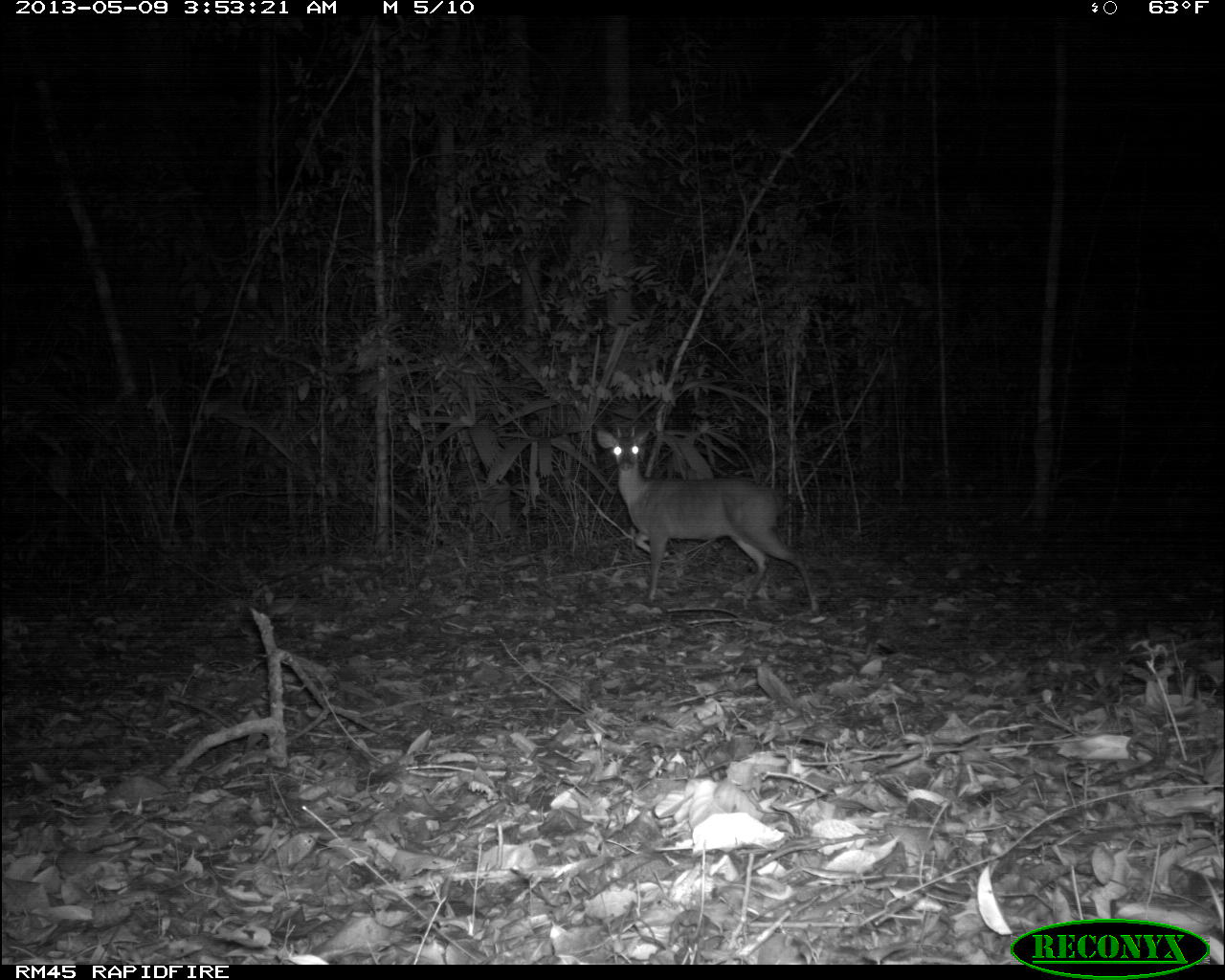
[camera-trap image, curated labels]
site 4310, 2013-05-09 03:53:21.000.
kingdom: Animalia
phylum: Chordata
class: Mammalia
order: Artiodactyla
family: Cervidae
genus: Mazama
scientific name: Mazama temama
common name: central american red brocket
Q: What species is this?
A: Mazama temama (central american red brocket).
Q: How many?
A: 1.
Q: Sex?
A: Male.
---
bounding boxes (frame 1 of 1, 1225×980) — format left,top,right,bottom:
mazama temama: 597,425,819,614